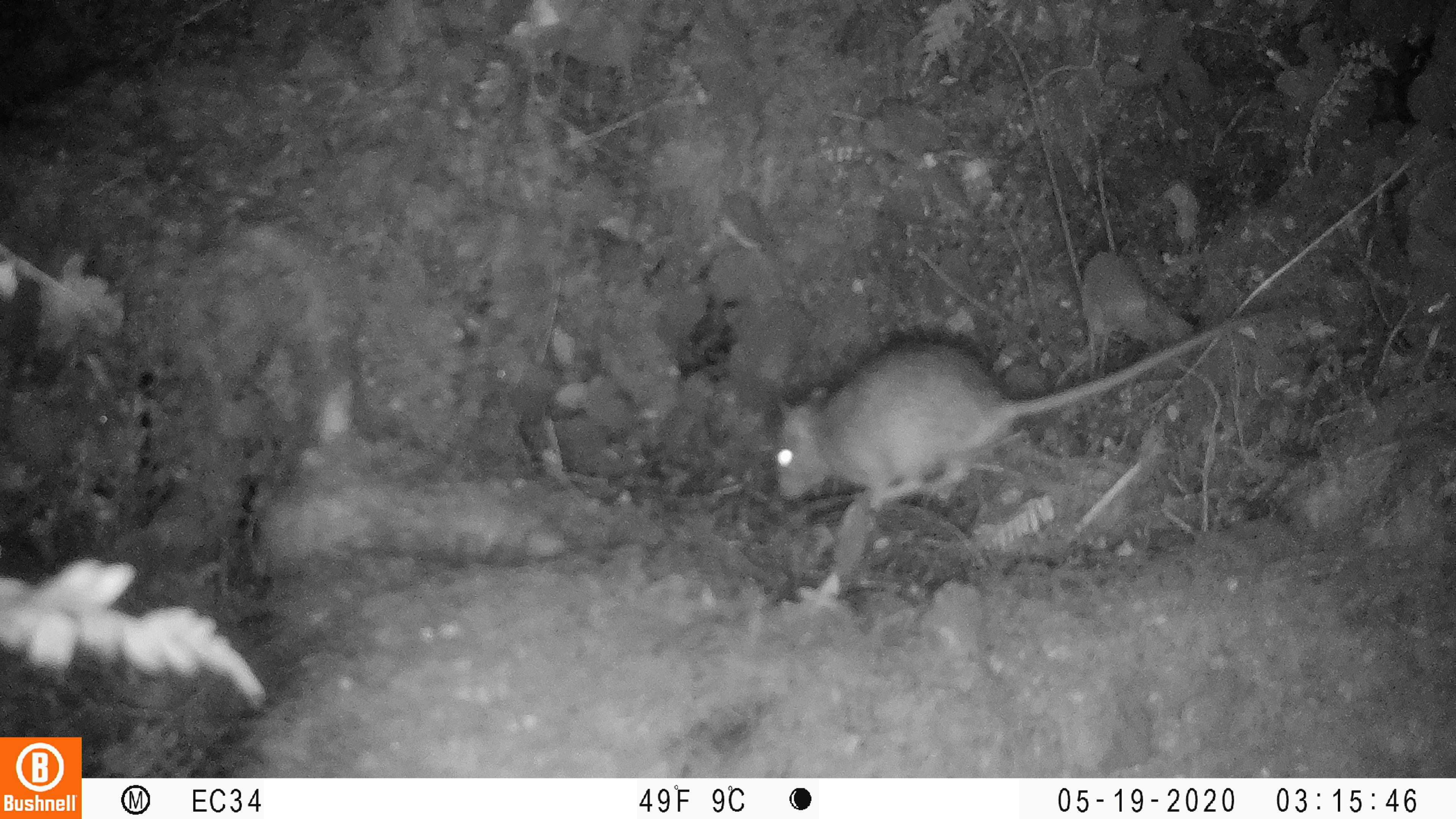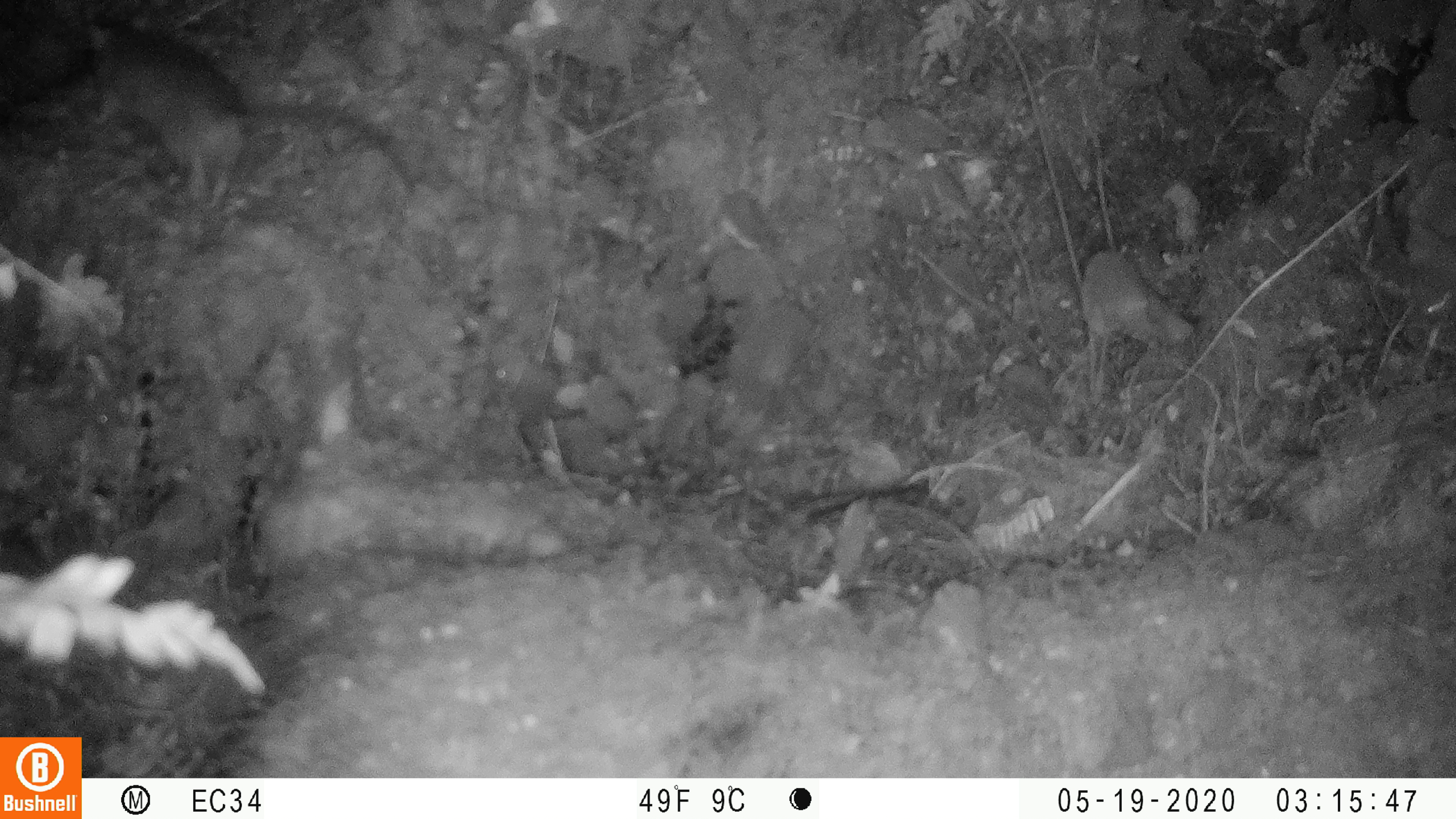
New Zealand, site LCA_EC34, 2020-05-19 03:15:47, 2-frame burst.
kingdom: Animalia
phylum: Chordata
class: Mammalia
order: Rodentia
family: Muridae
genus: Rattus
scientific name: Rattus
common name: rat